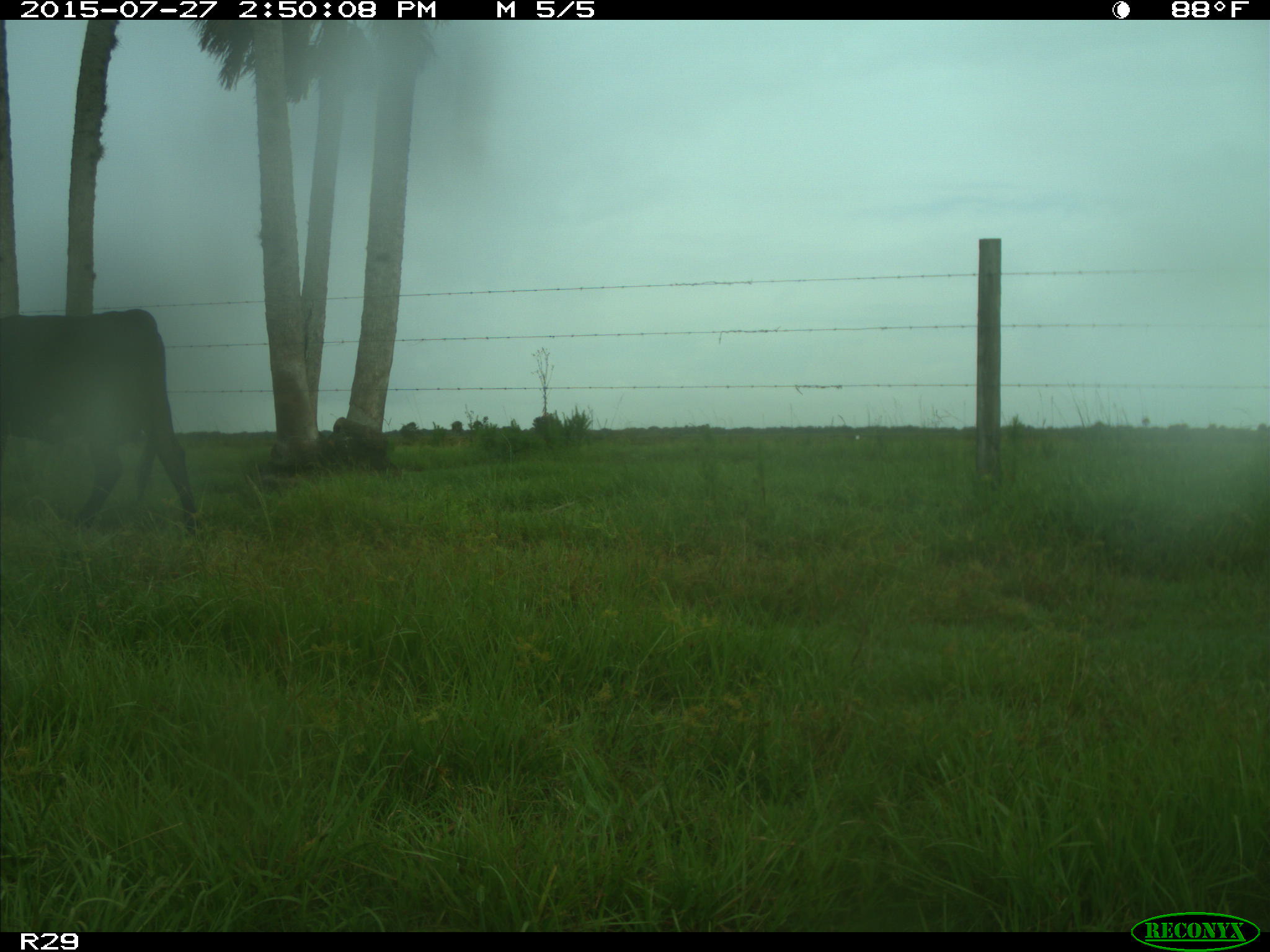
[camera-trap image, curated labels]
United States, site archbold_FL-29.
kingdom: Animalia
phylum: Chordata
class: Mammalia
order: Artiodactyla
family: Bovidae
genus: Bos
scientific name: Bos taurus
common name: domestic cow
Bos taurus (domestic cow).